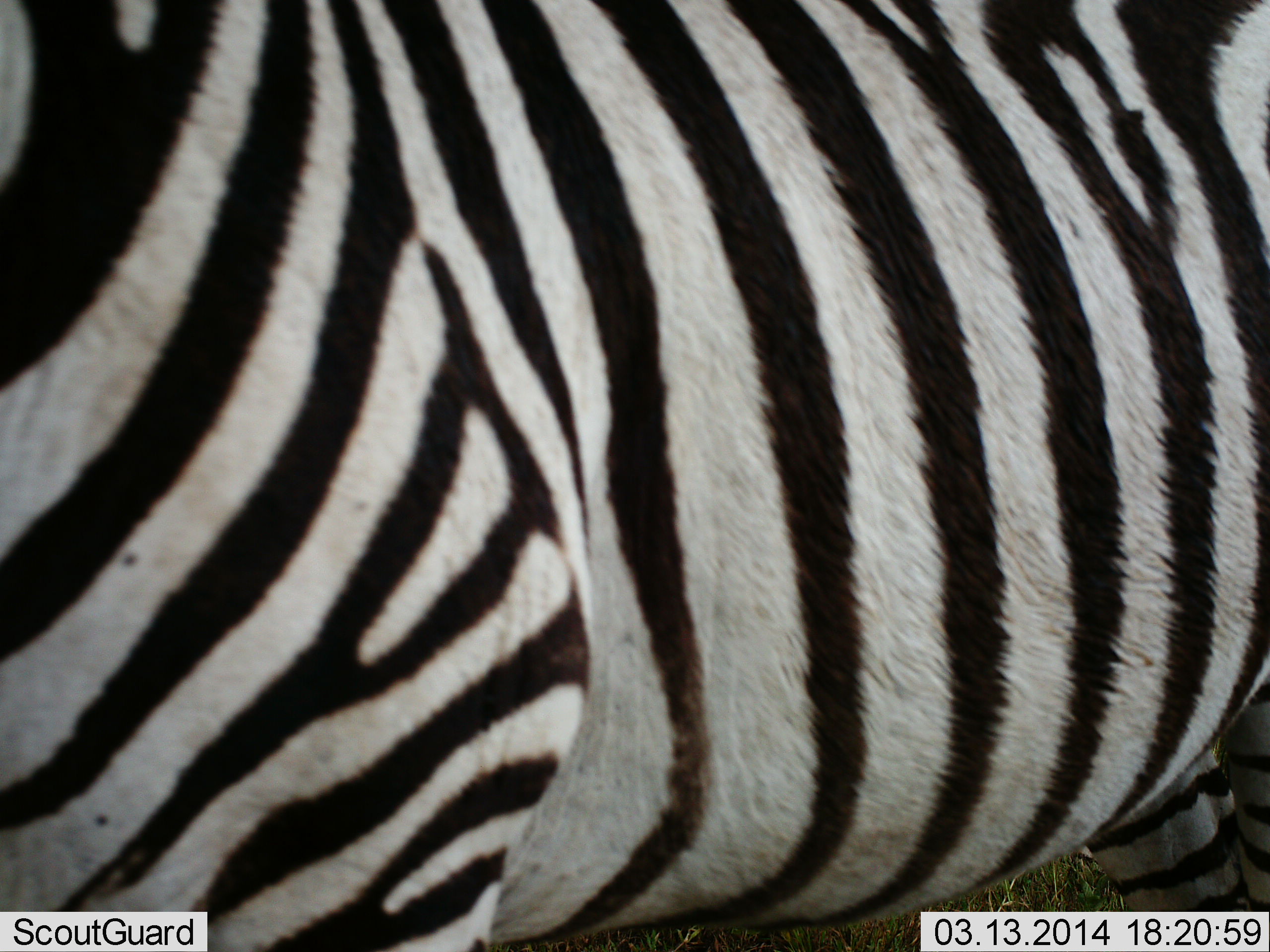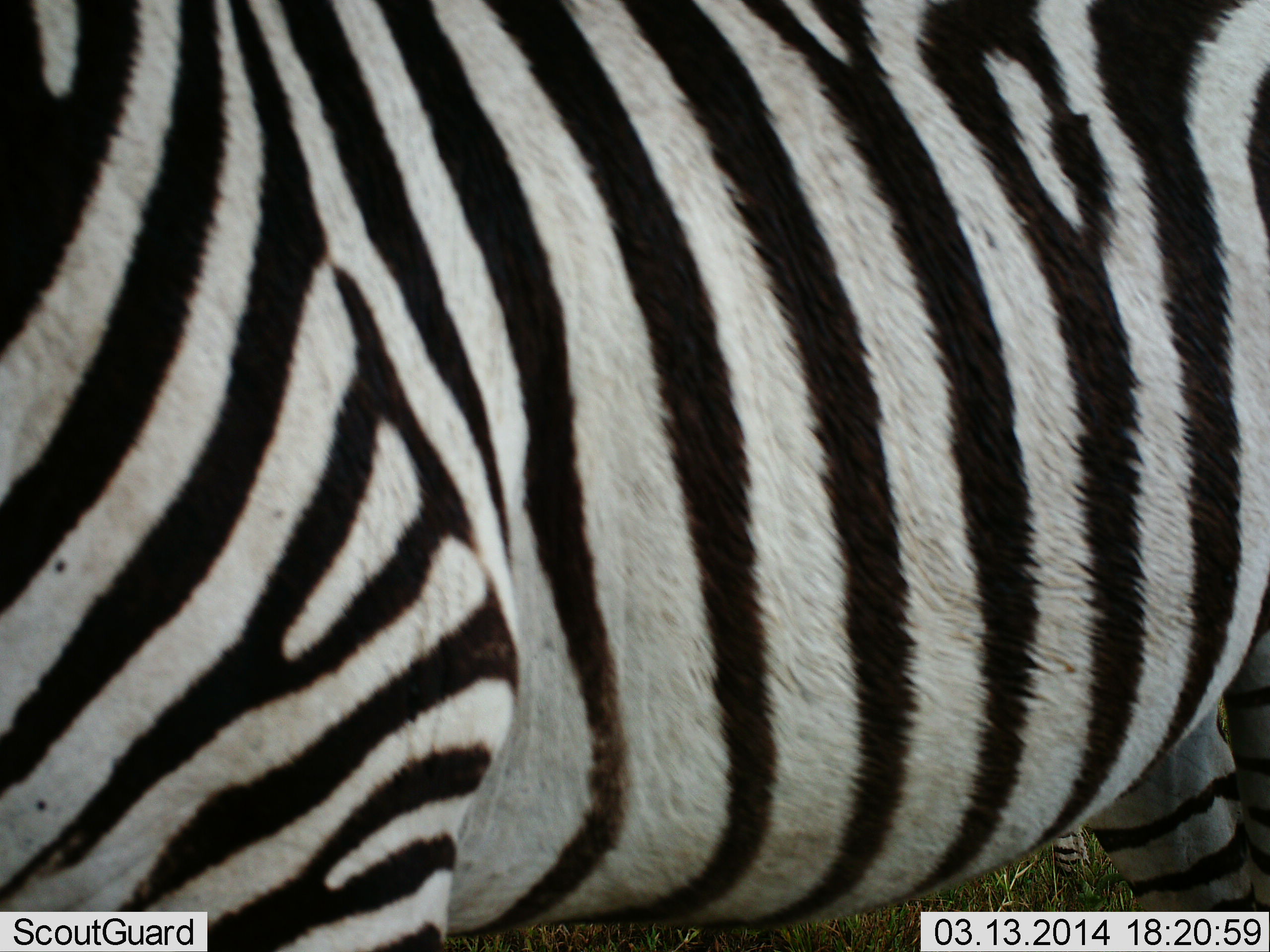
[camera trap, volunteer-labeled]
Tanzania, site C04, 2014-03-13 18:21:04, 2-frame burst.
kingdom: Animalia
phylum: Chordata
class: Mammalia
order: Perissodactyla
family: Equidae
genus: Equus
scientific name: Equus quagga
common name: plains zebra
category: zebra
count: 1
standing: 80%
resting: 0%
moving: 10%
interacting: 10%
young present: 0%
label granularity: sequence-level